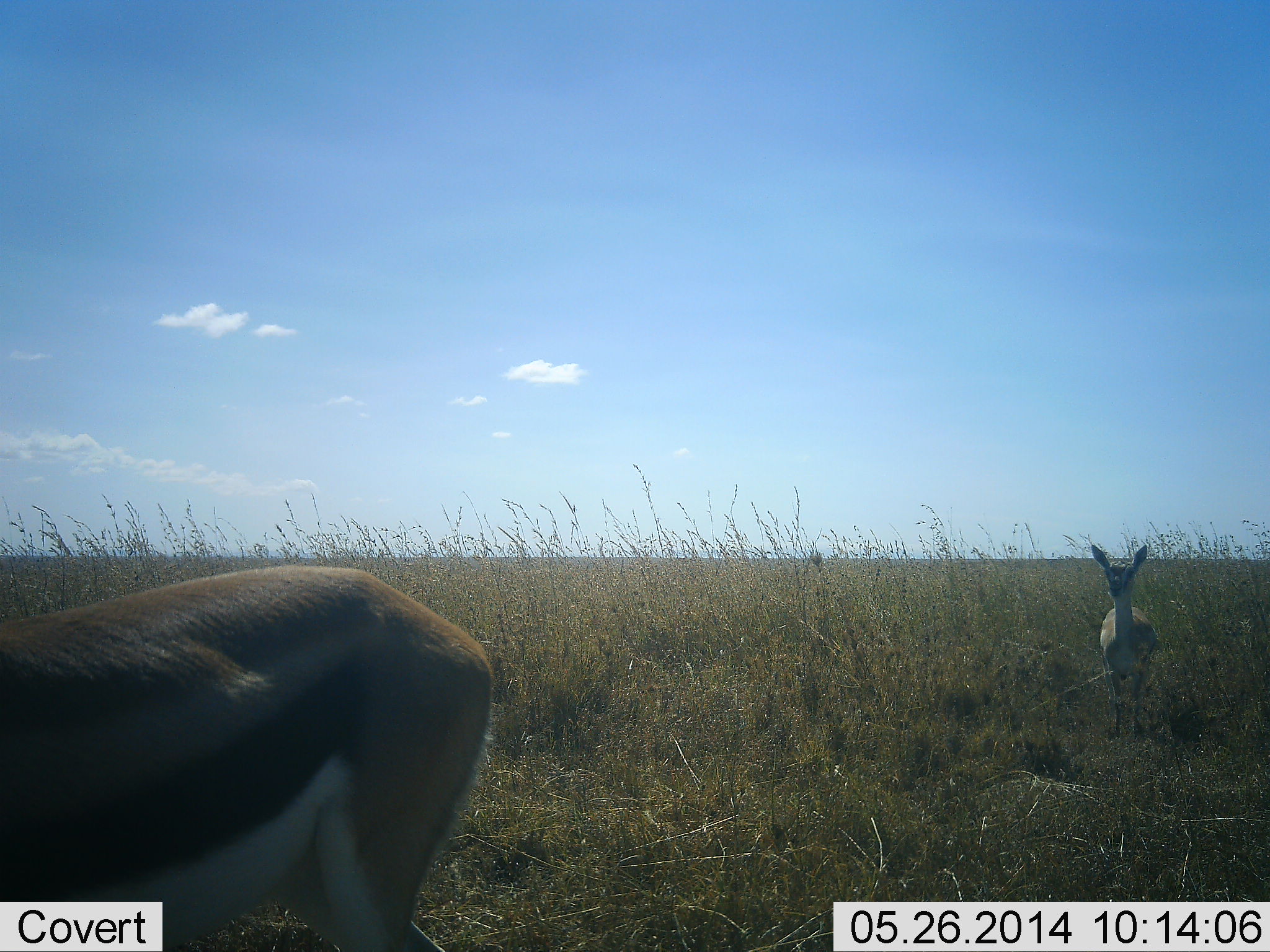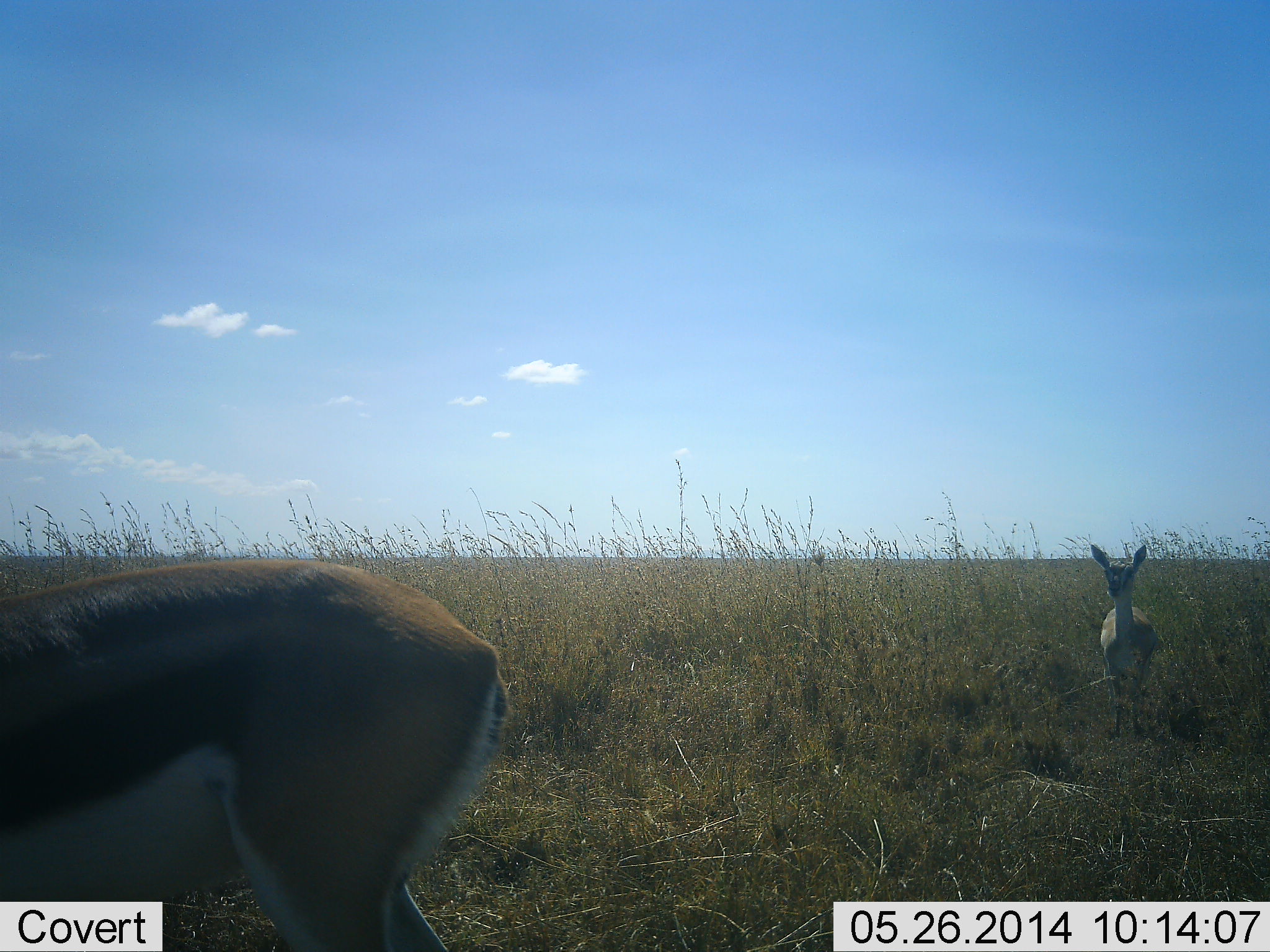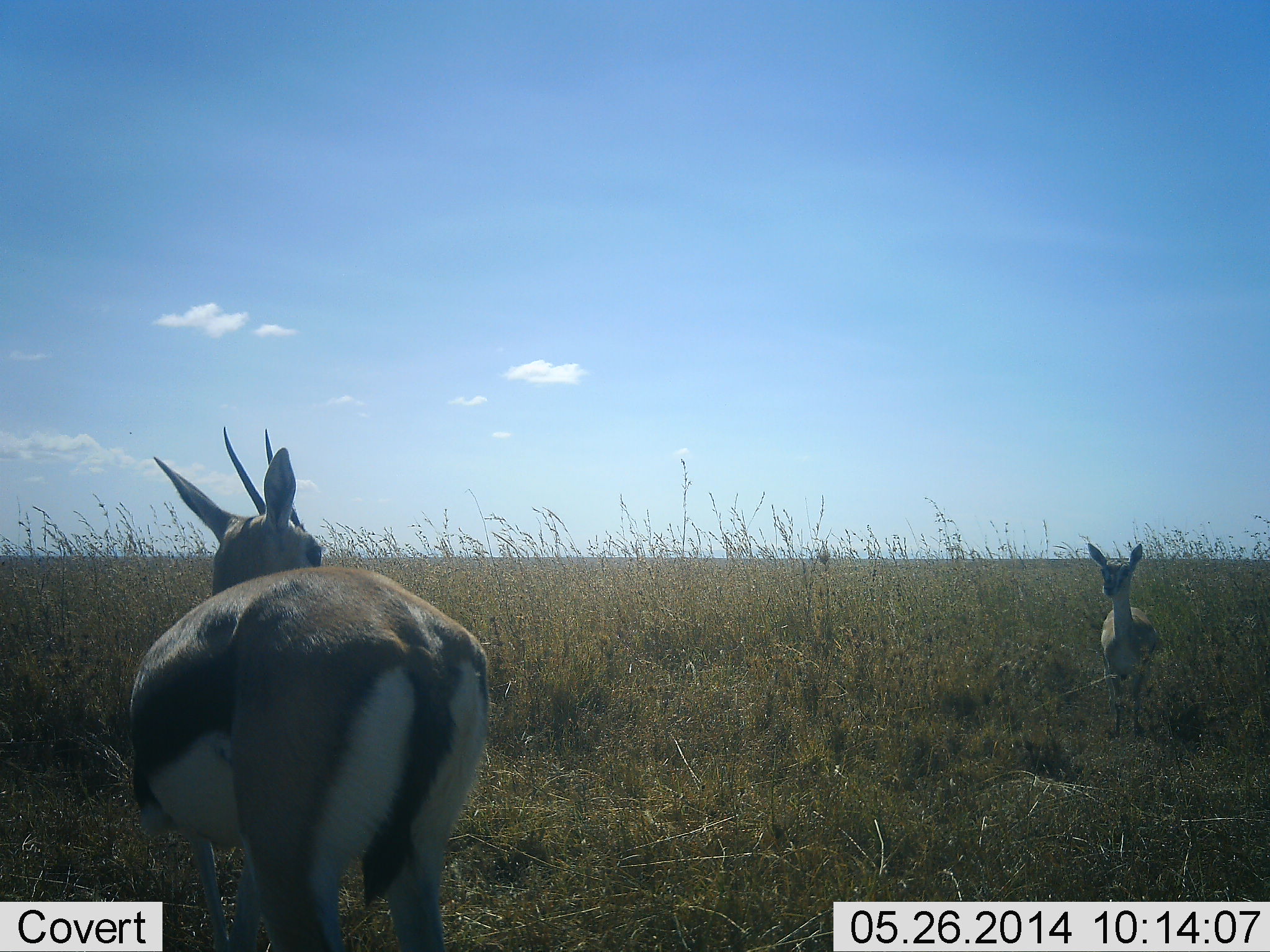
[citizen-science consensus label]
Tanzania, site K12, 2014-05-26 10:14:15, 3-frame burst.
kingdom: Animalia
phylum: Chordata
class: Mammalia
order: Artiodactyla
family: Bovidae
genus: Eudorcas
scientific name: Eudorcas thomsonii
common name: thomson's gazelle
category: gazellethomsons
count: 2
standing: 100%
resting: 10%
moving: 10%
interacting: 10%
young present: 40%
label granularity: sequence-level